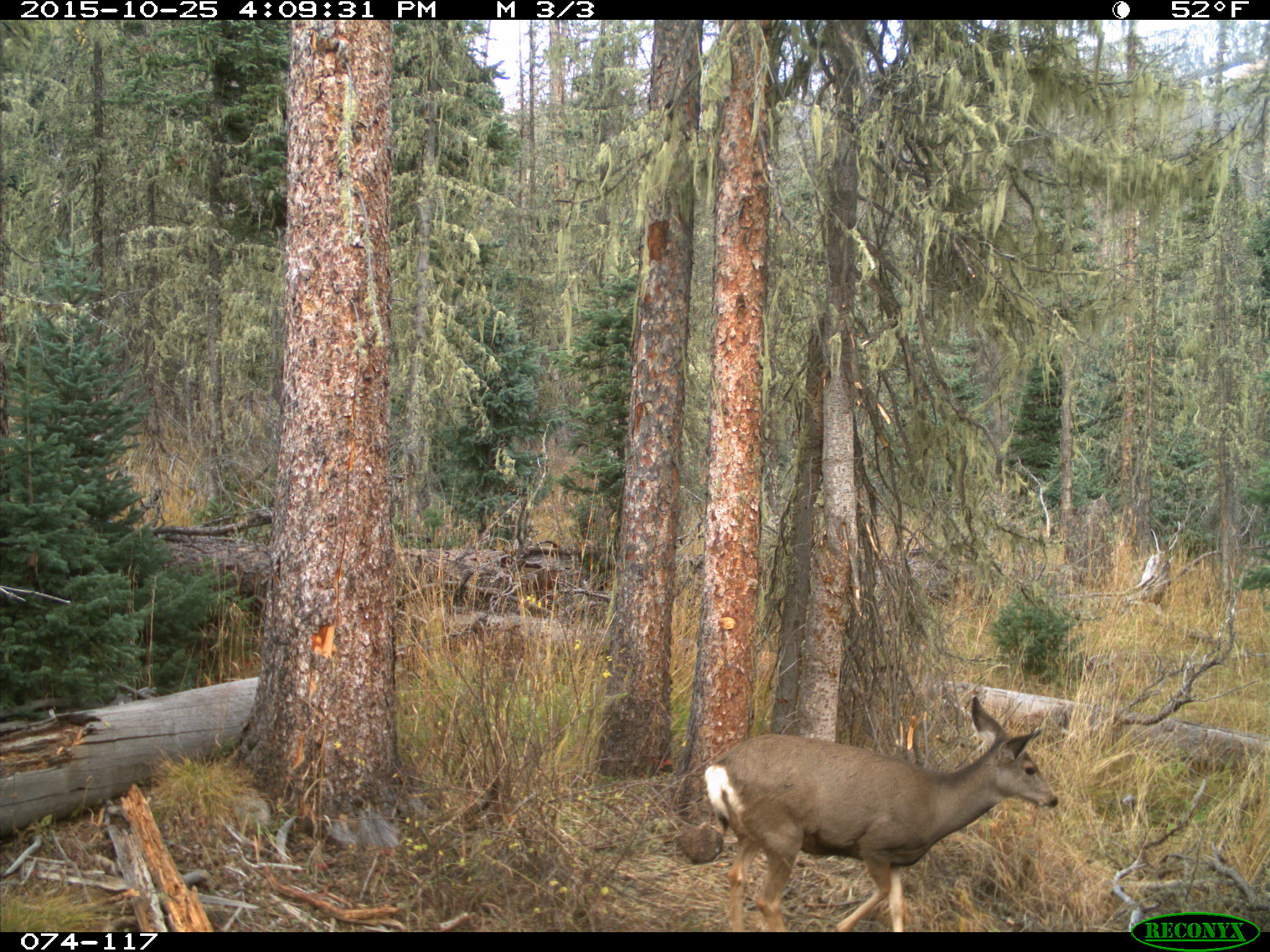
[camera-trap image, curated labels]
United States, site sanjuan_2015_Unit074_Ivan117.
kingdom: Animalia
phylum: Chordata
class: Mammalia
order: Artiodactyla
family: Cervidae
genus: Odocoileus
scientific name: Odocoileus hemionus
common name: mule deer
Odocoileus hemionus (mule deer).